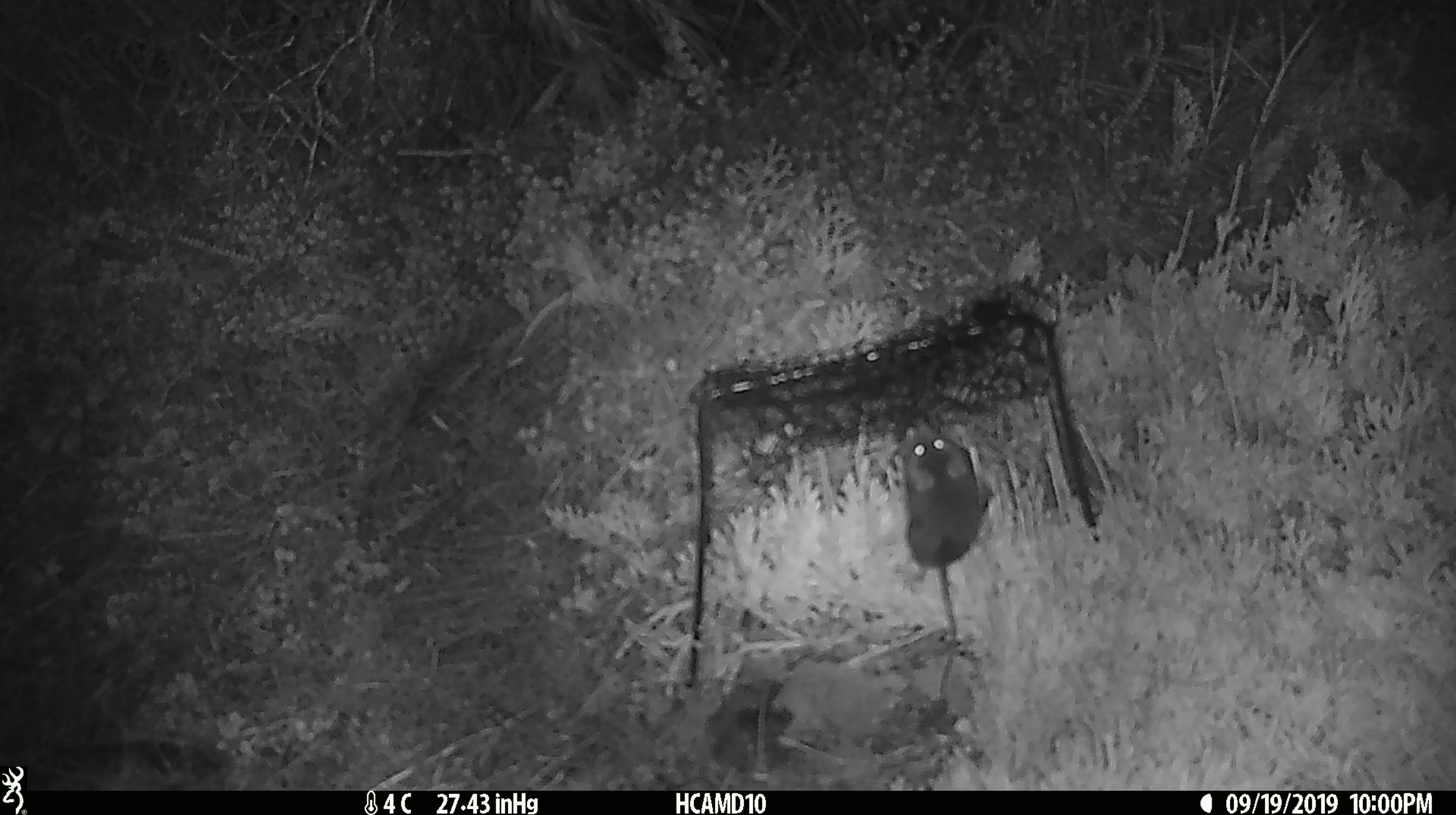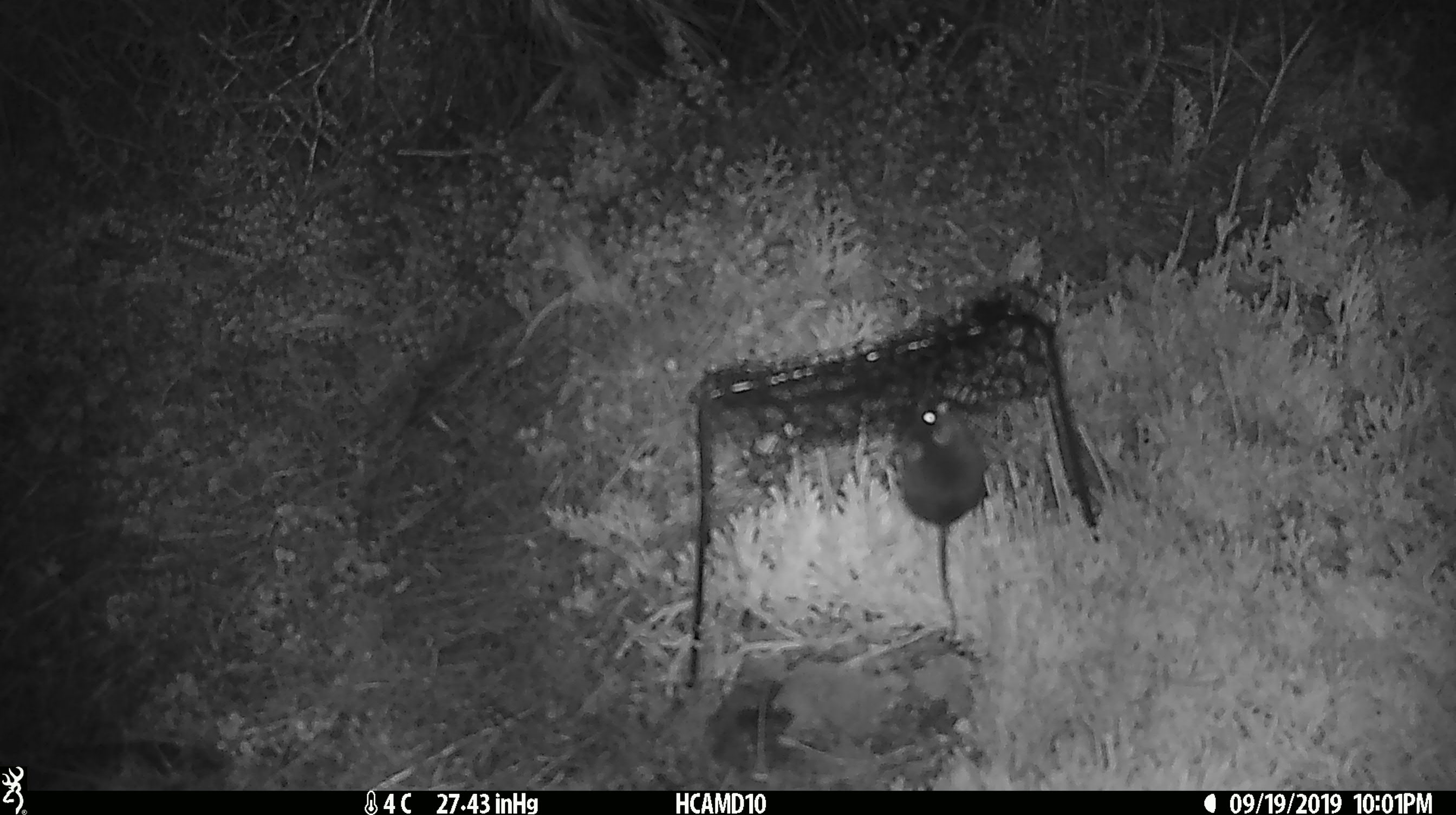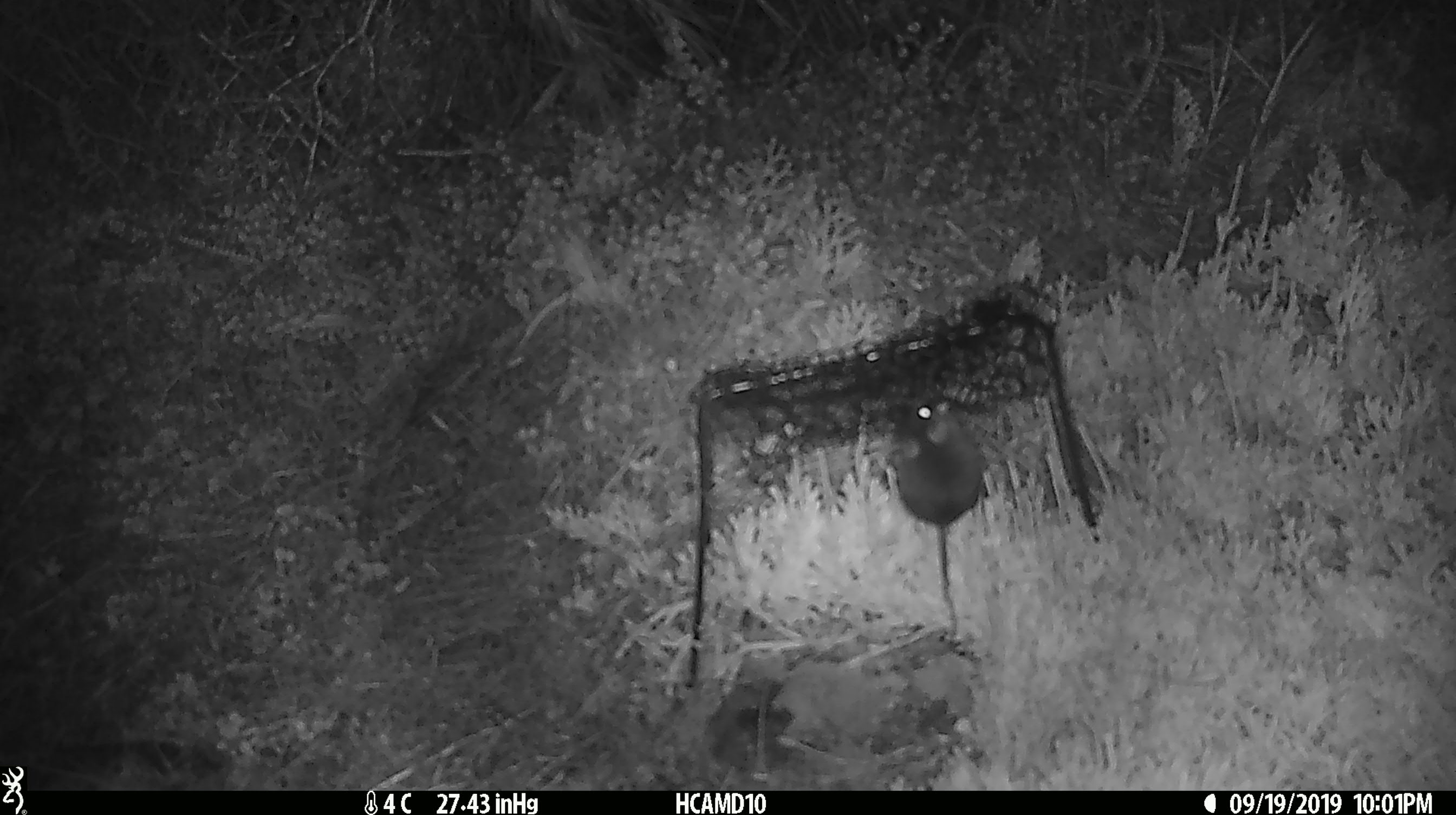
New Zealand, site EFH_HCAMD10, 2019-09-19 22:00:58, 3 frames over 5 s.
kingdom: Animalia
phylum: Chordata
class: Mammalia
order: Rodentia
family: Muridae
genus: Mus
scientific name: Mus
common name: mouse